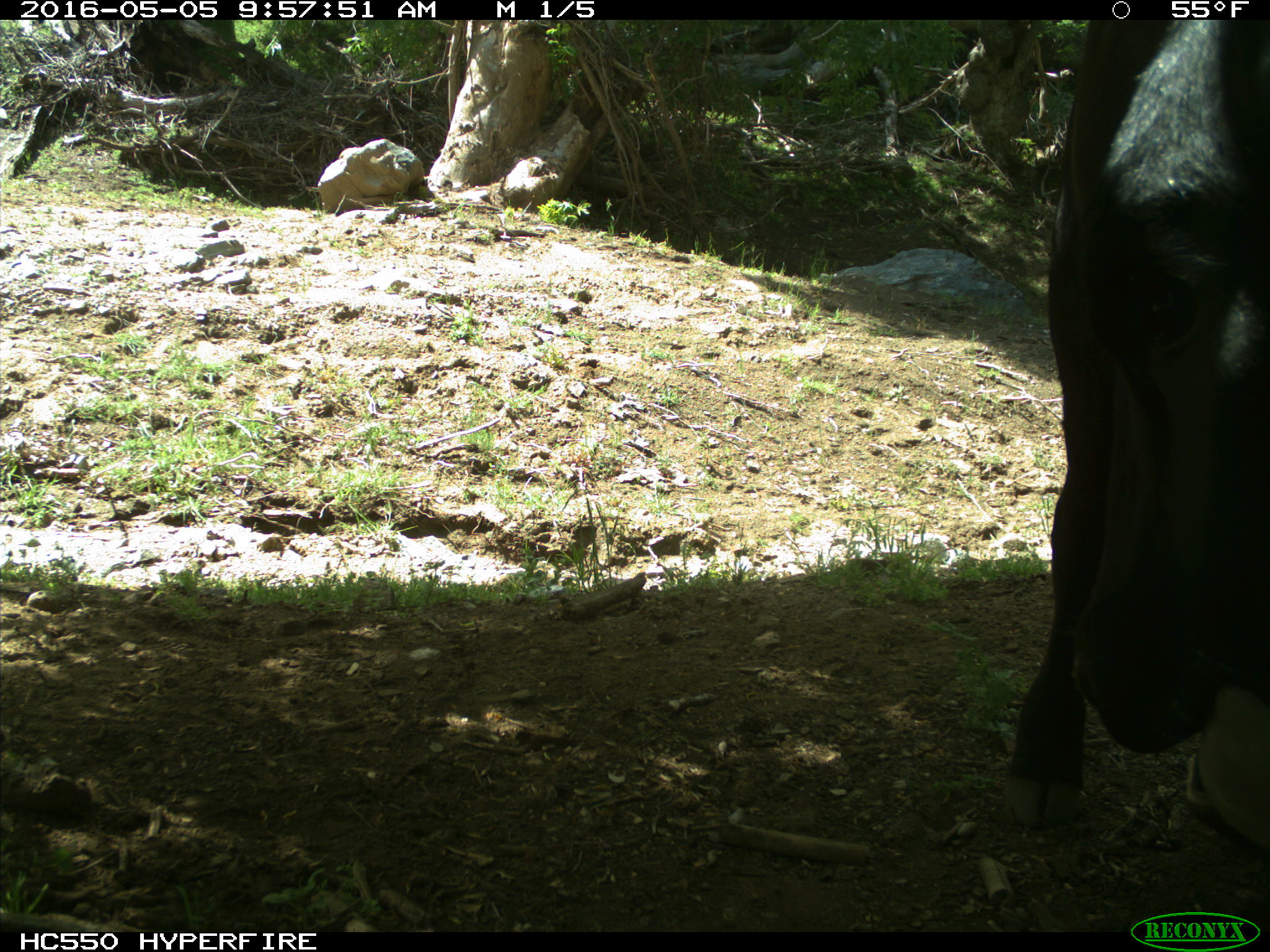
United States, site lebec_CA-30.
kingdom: Animalia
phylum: Chordata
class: Mammalia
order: Artiodactyla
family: Bovidae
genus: Bos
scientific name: Bos taurus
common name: domestic cow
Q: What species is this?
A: Bos taurus (domestic cow).